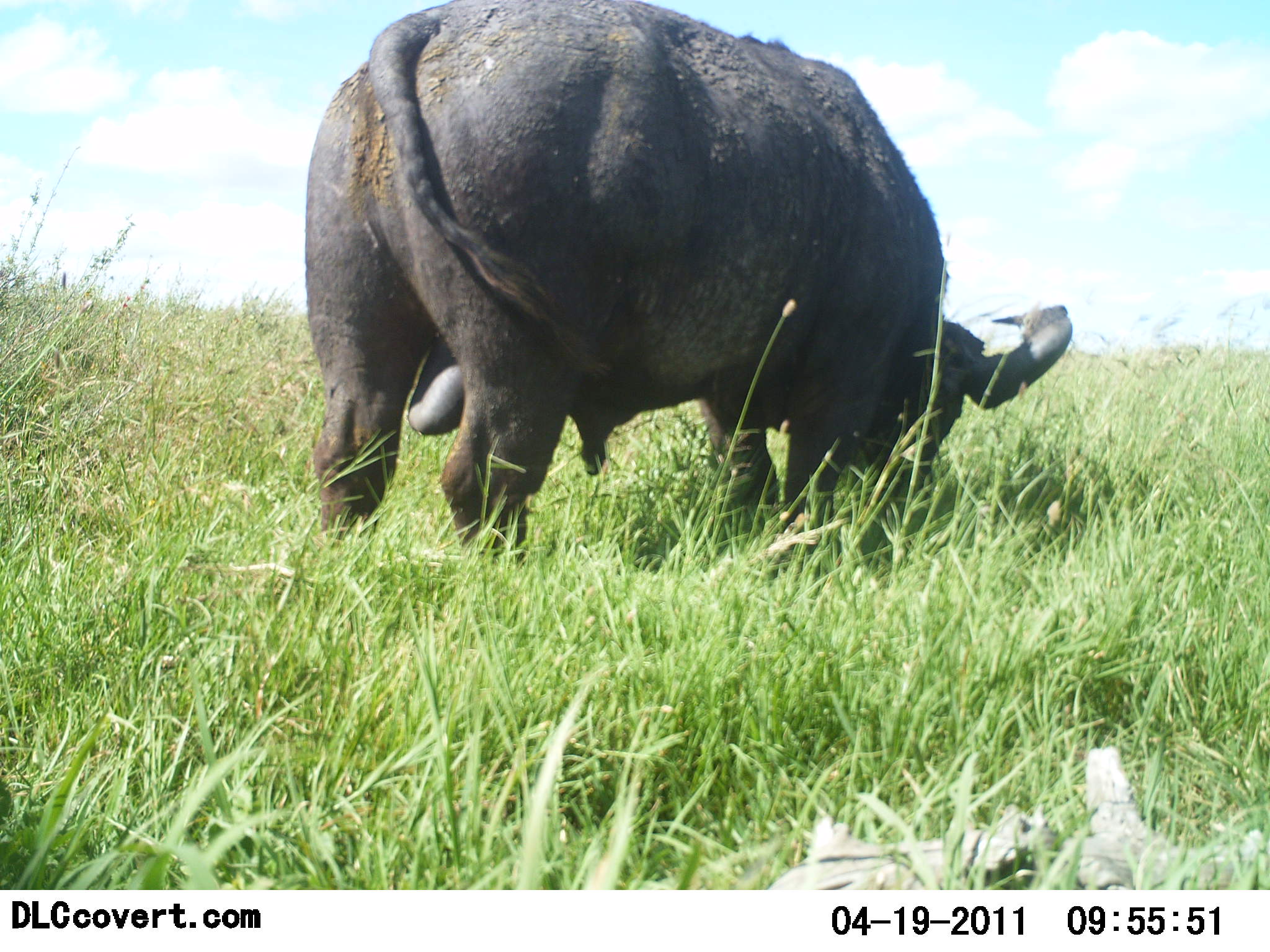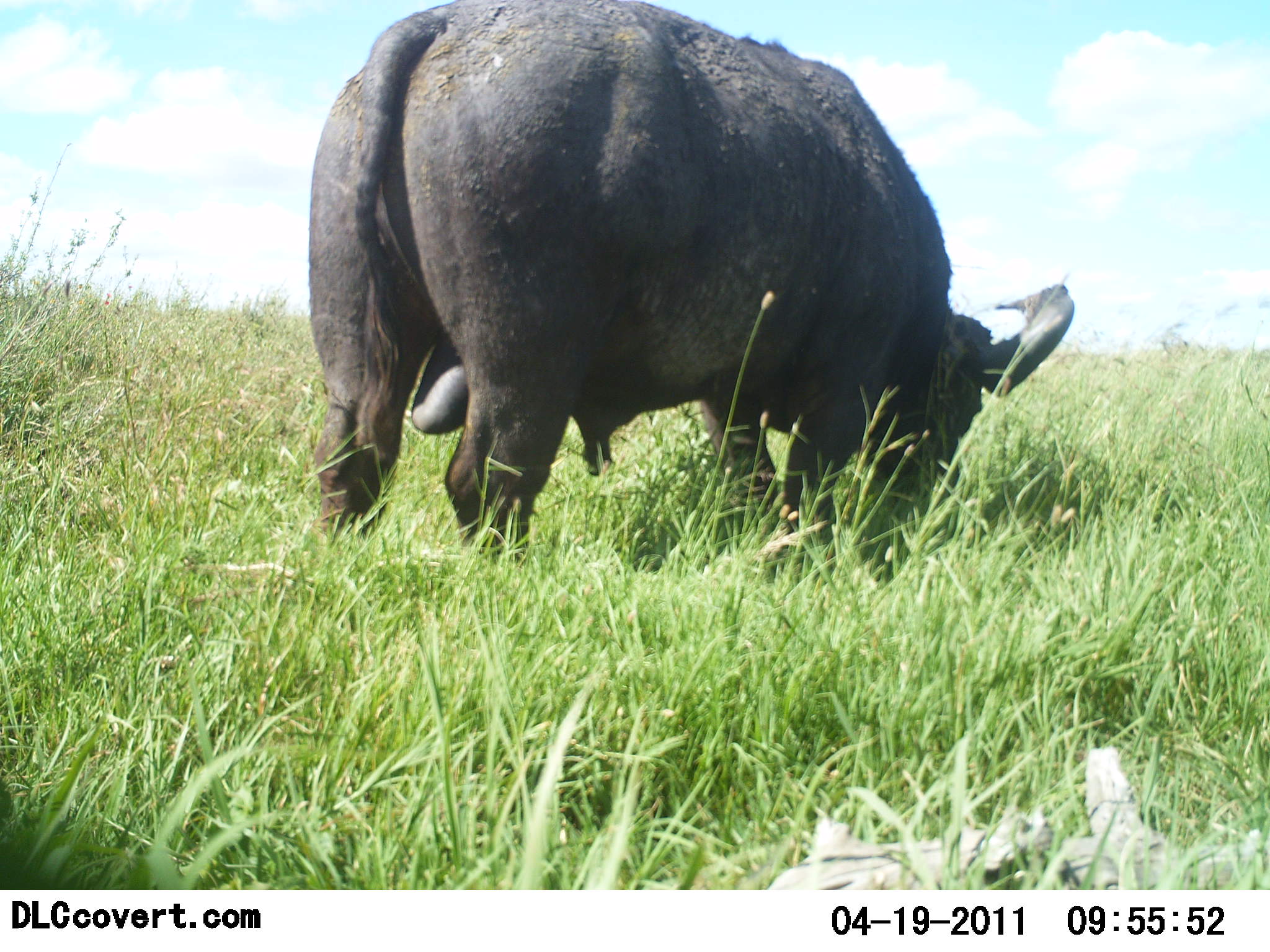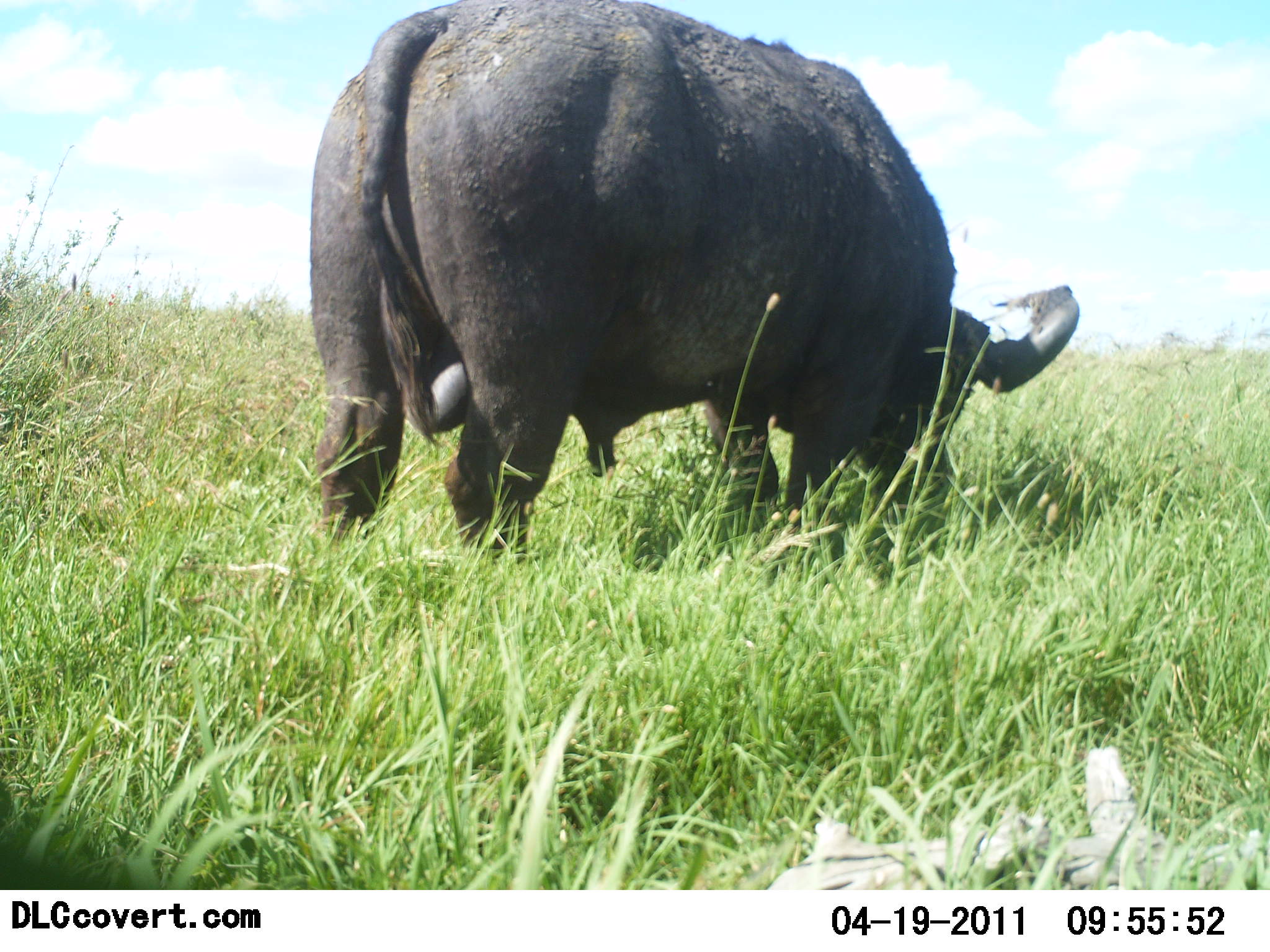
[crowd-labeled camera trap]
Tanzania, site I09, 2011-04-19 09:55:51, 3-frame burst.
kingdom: Animalia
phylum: Chordata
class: Mammalia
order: Artiodactyla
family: Bovidae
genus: Syncerus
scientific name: Syncerus caffer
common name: cape buffalo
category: buffalo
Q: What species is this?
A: Buffalo (cape buffalo) (Syncerus caffer).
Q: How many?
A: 1.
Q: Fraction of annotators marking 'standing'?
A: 33%.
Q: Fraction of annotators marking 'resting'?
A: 0%.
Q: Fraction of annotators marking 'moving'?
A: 0%.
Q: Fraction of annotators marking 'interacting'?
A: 0%.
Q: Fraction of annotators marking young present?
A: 0%.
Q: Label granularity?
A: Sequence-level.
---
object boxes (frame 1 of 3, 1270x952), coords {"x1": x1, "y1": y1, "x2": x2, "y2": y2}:
animal: {"x1": 304, "y1": 2, "x2": 1073, "y2": 601}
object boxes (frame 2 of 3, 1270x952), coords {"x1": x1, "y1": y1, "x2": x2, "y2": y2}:
animal: {"x1": 309, "y1": 0, "x2": 1076, "y2": 609}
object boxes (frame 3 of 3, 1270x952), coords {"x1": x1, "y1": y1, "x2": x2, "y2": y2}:
animal: {"x1": 307, "y1": 3, "x2": 1080, "y2": 609}